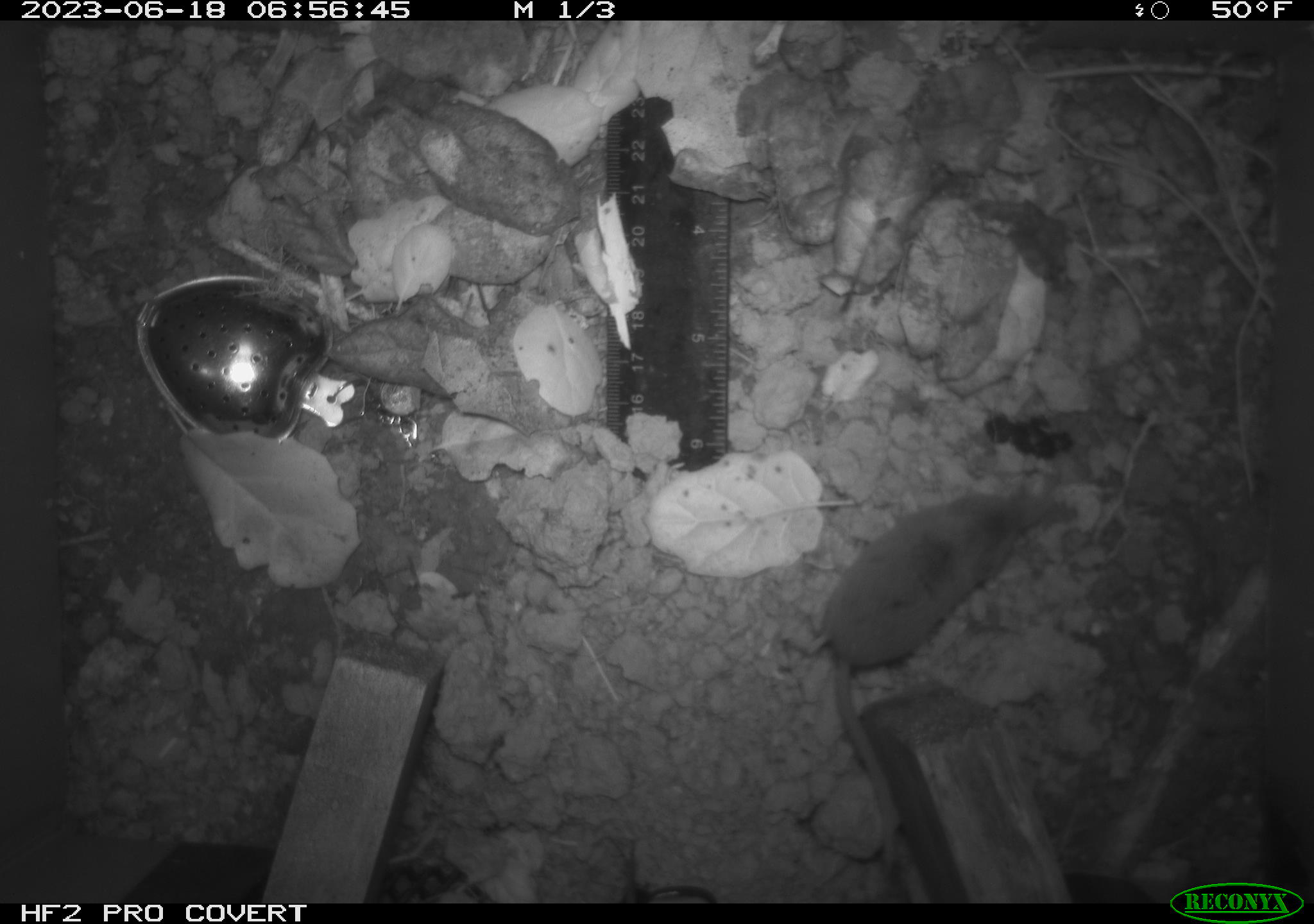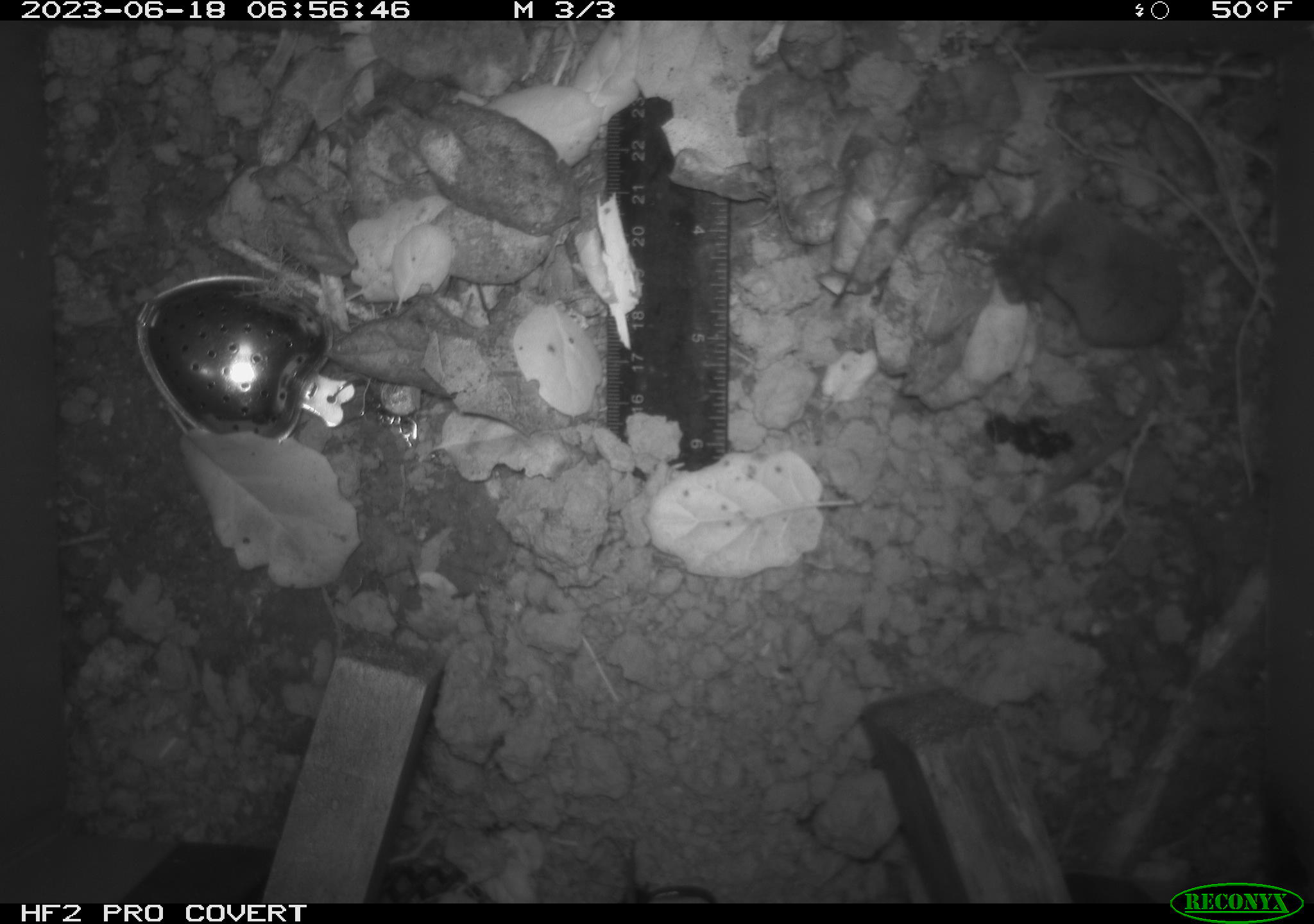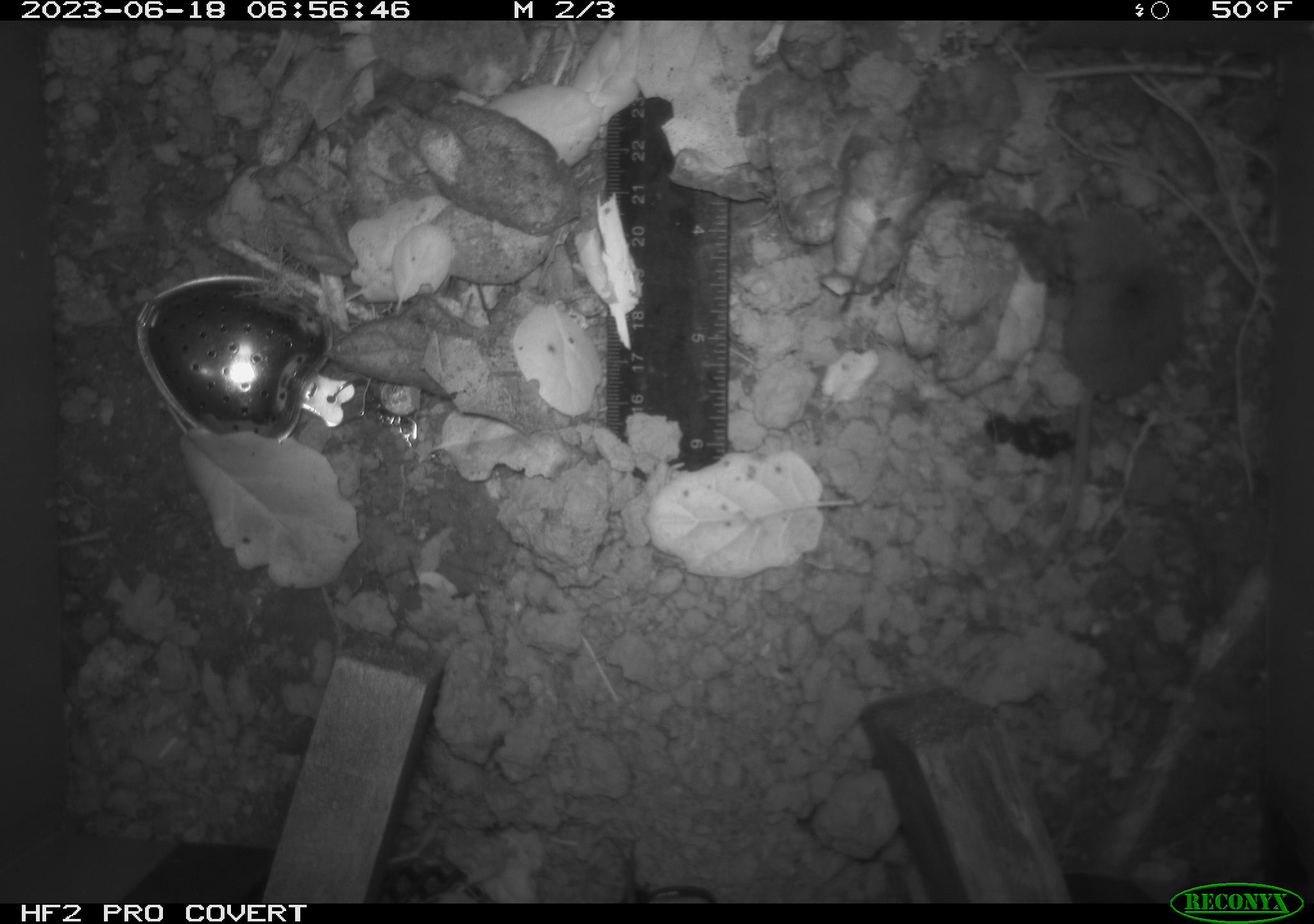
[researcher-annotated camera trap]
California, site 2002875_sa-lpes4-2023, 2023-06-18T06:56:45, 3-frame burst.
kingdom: Animalia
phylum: Chordata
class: Mammalia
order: Eulipotyphla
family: Soricidae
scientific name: Soricidae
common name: shrews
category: soricidae family